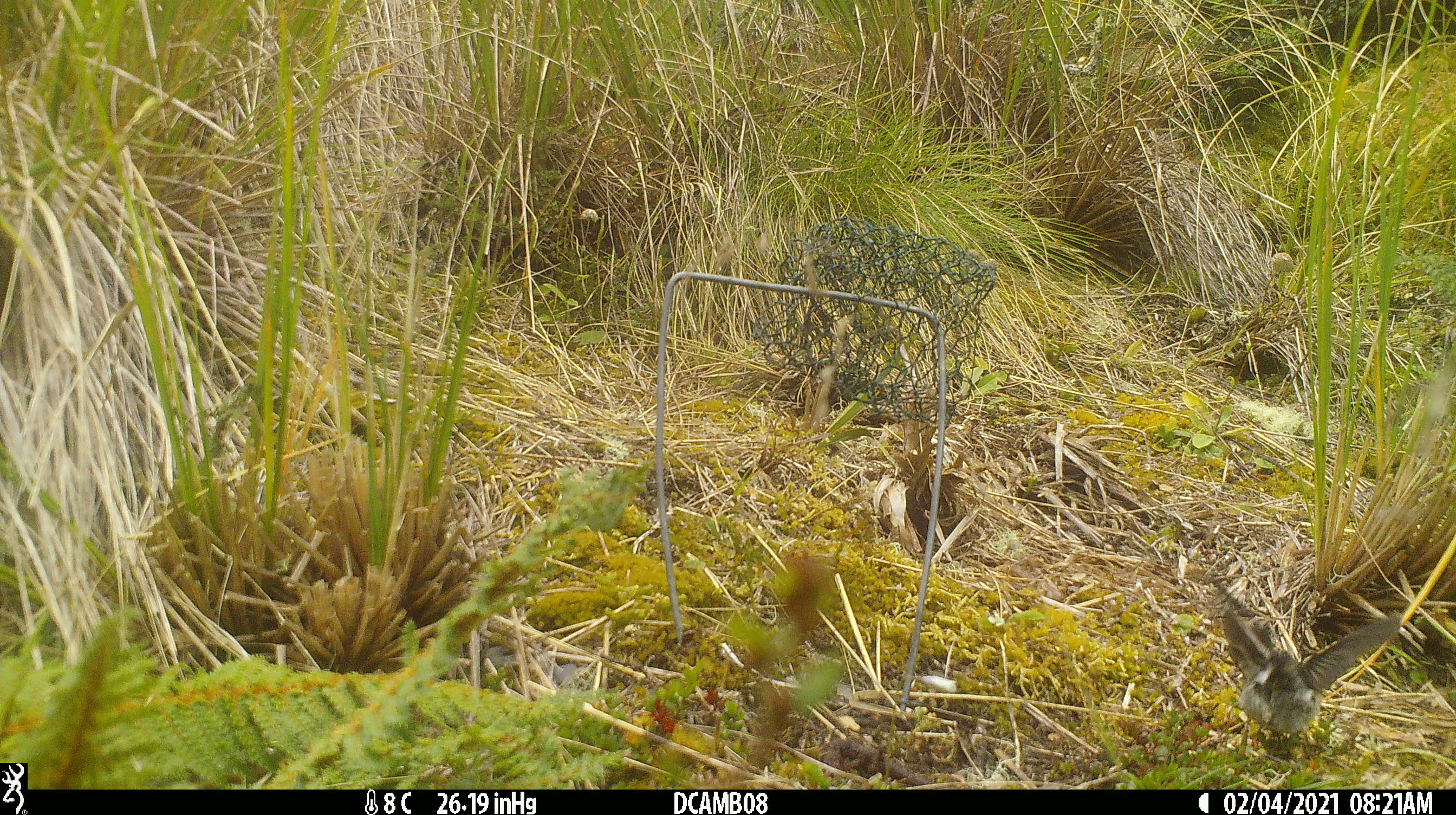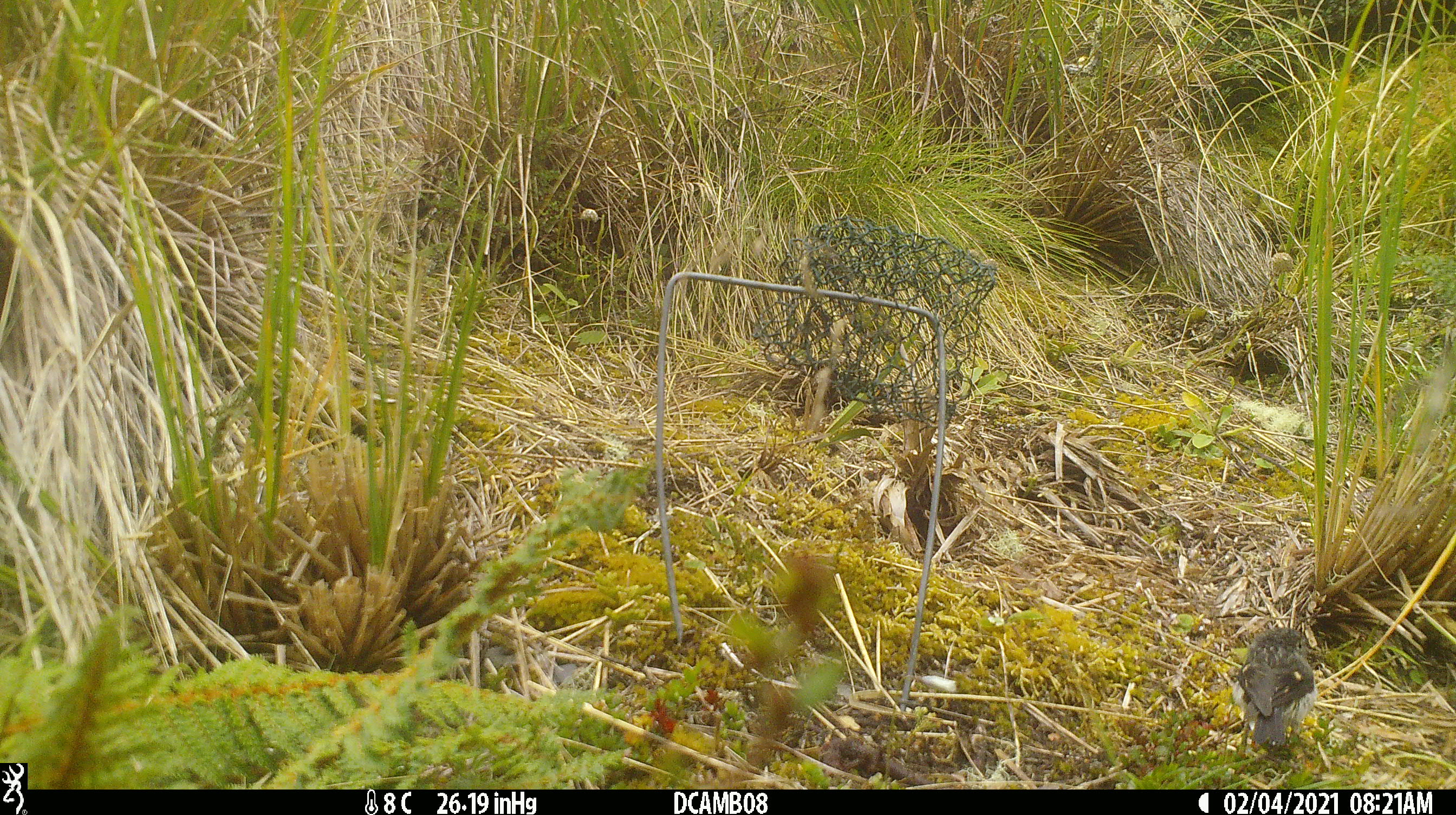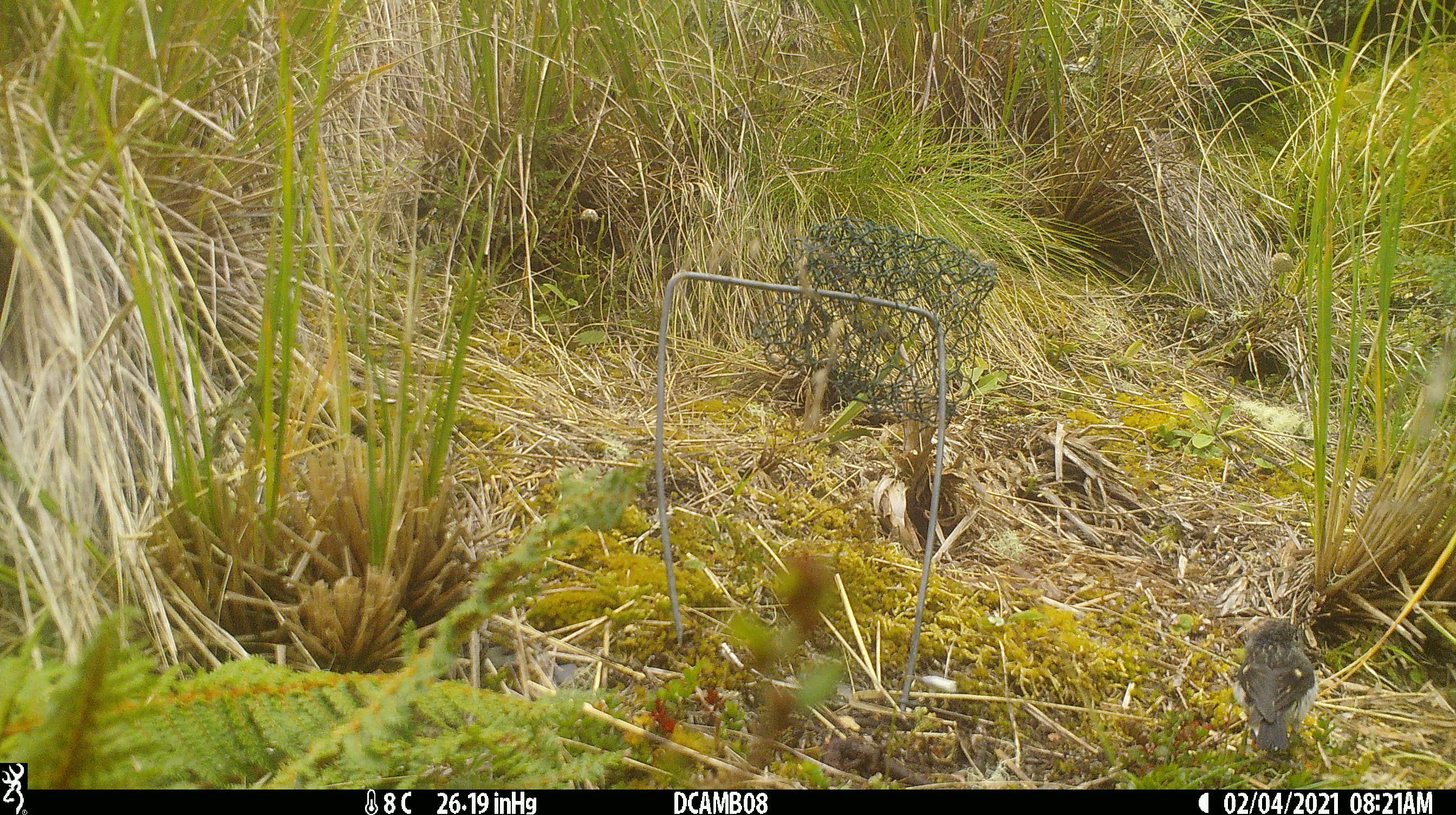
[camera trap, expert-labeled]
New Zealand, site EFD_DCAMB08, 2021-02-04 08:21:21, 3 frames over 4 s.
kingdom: Animalia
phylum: Chordata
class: Aves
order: Passeriformes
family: Petroicidae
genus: Petroica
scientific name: Petroica macrocephala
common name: tomtit